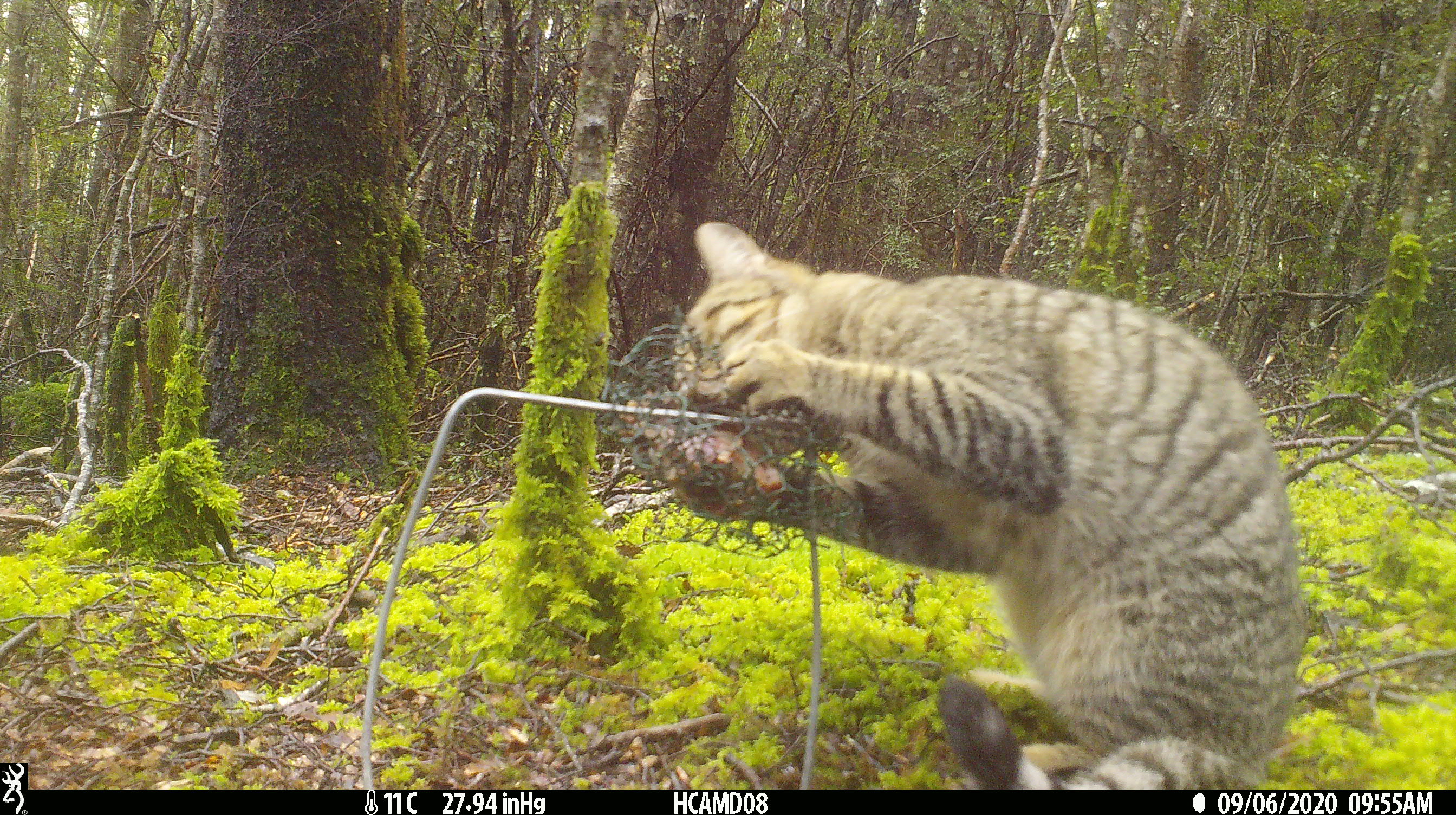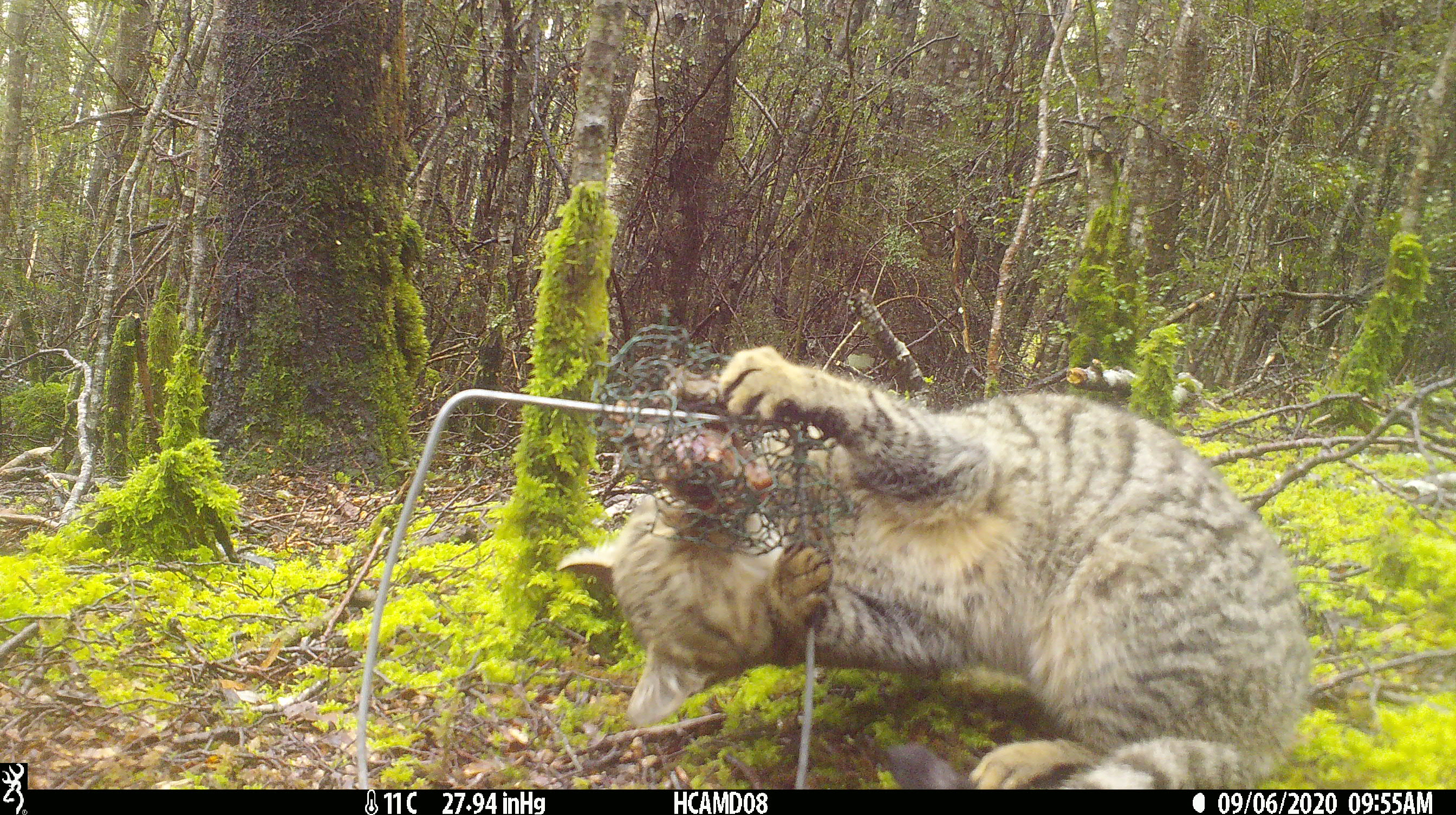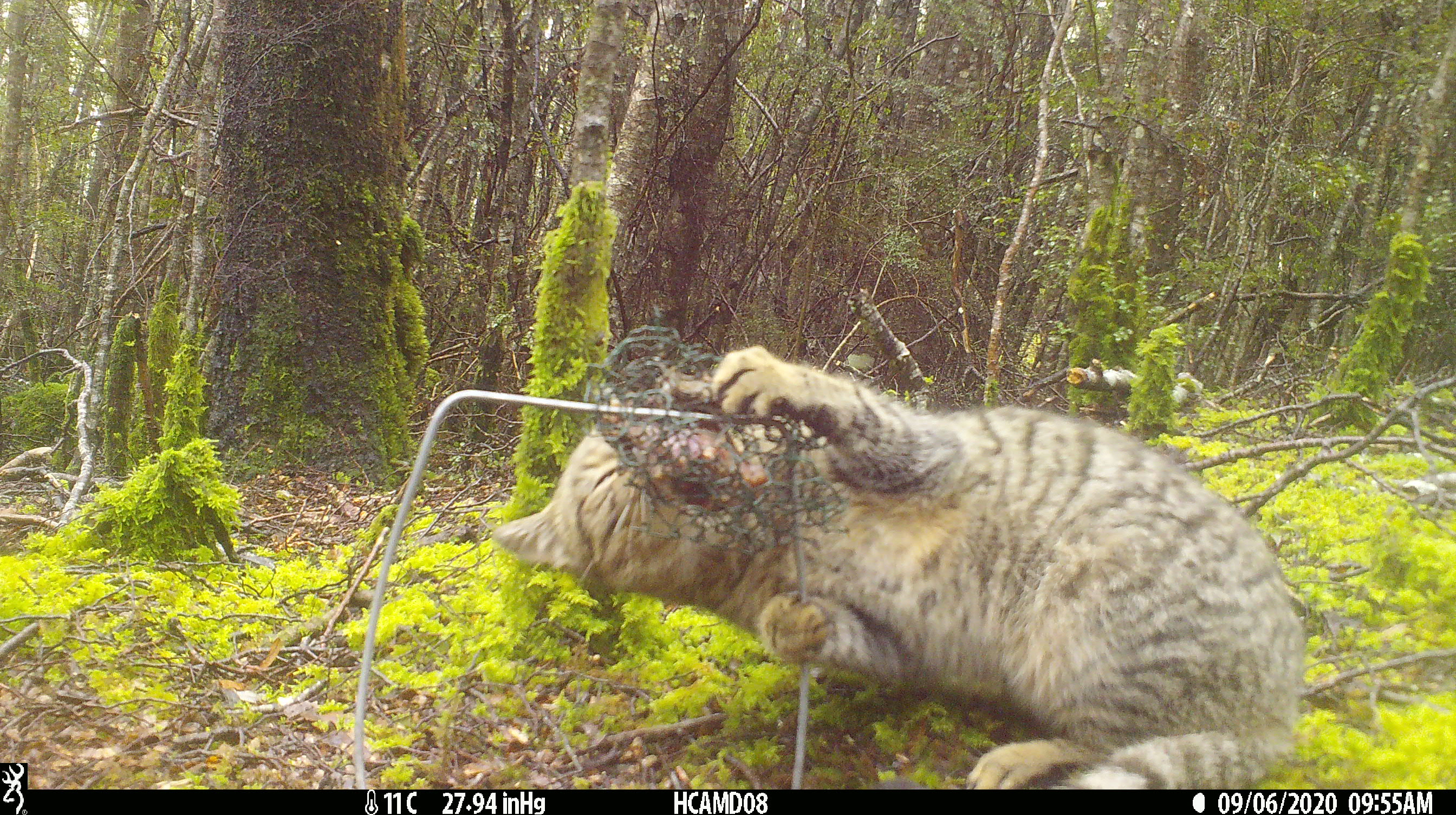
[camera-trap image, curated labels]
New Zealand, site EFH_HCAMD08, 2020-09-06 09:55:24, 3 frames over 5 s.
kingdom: Animalia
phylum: Chordata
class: Mammalia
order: Carnivora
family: Felidae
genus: Felis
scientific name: Felis catus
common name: domestic cat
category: cat